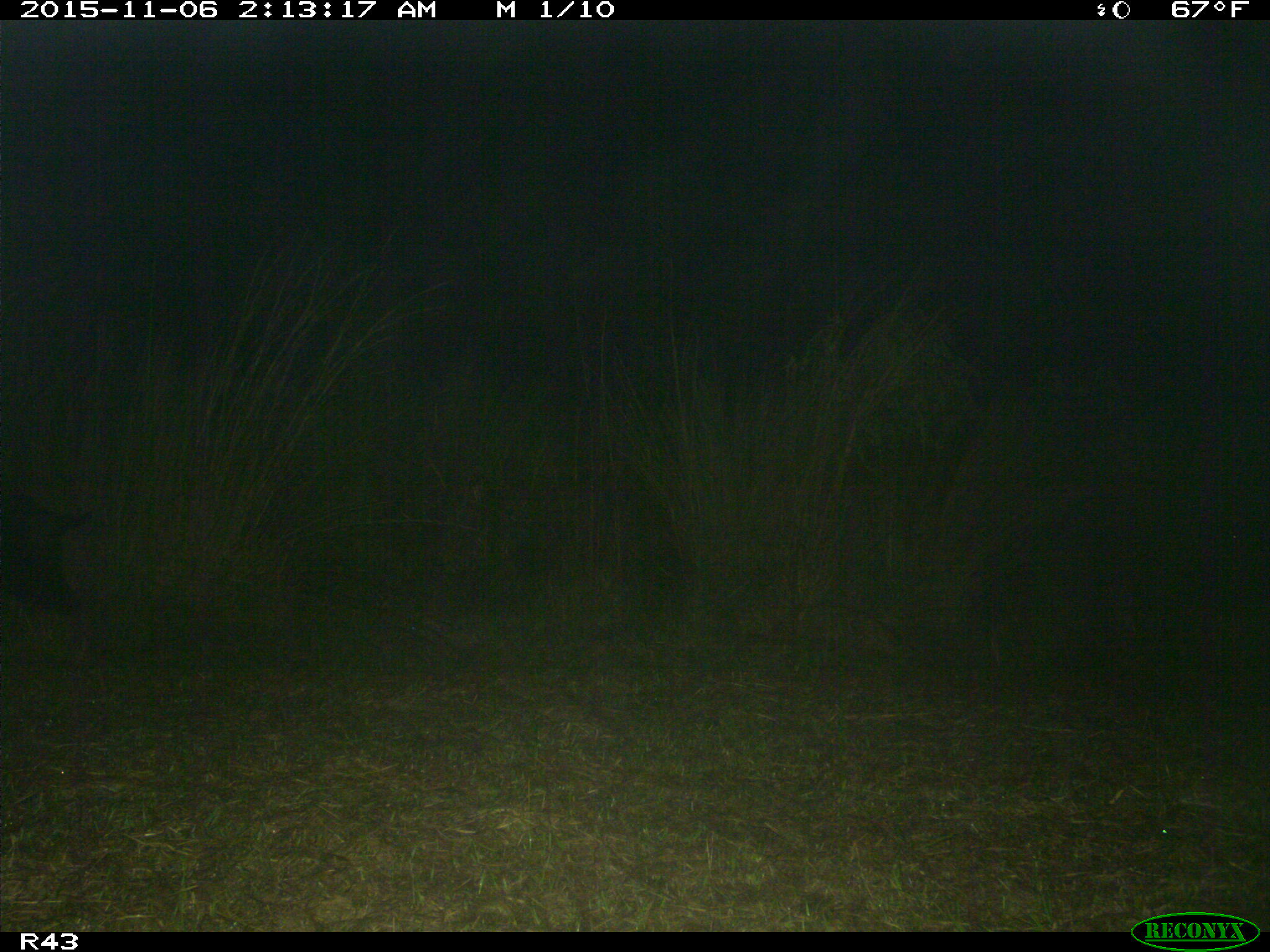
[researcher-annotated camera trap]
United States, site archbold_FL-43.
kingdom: Animalia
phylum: Chordata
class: Mammalia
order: Artiodactyla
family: Suidae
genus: Sus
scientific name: Sus scrofa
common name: wild boar